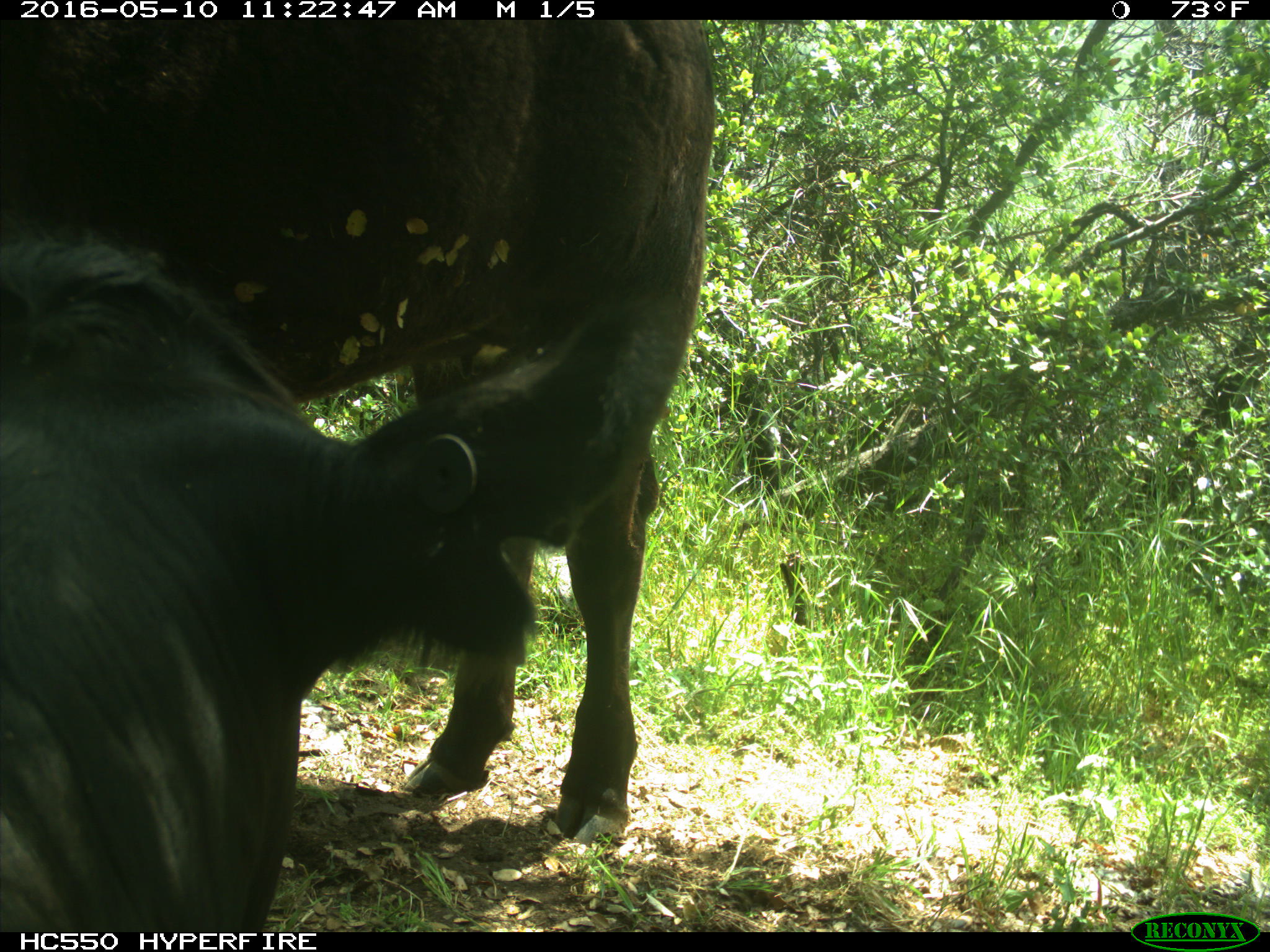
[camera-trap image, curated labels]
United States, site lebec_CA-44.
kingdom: Animalia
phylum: Chordata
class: Mammalia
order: Artiodactyla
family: Bovidae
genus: Bos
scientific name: Bos taurus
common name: domestic cow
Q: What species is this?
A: Bos taurus (domestic cow).